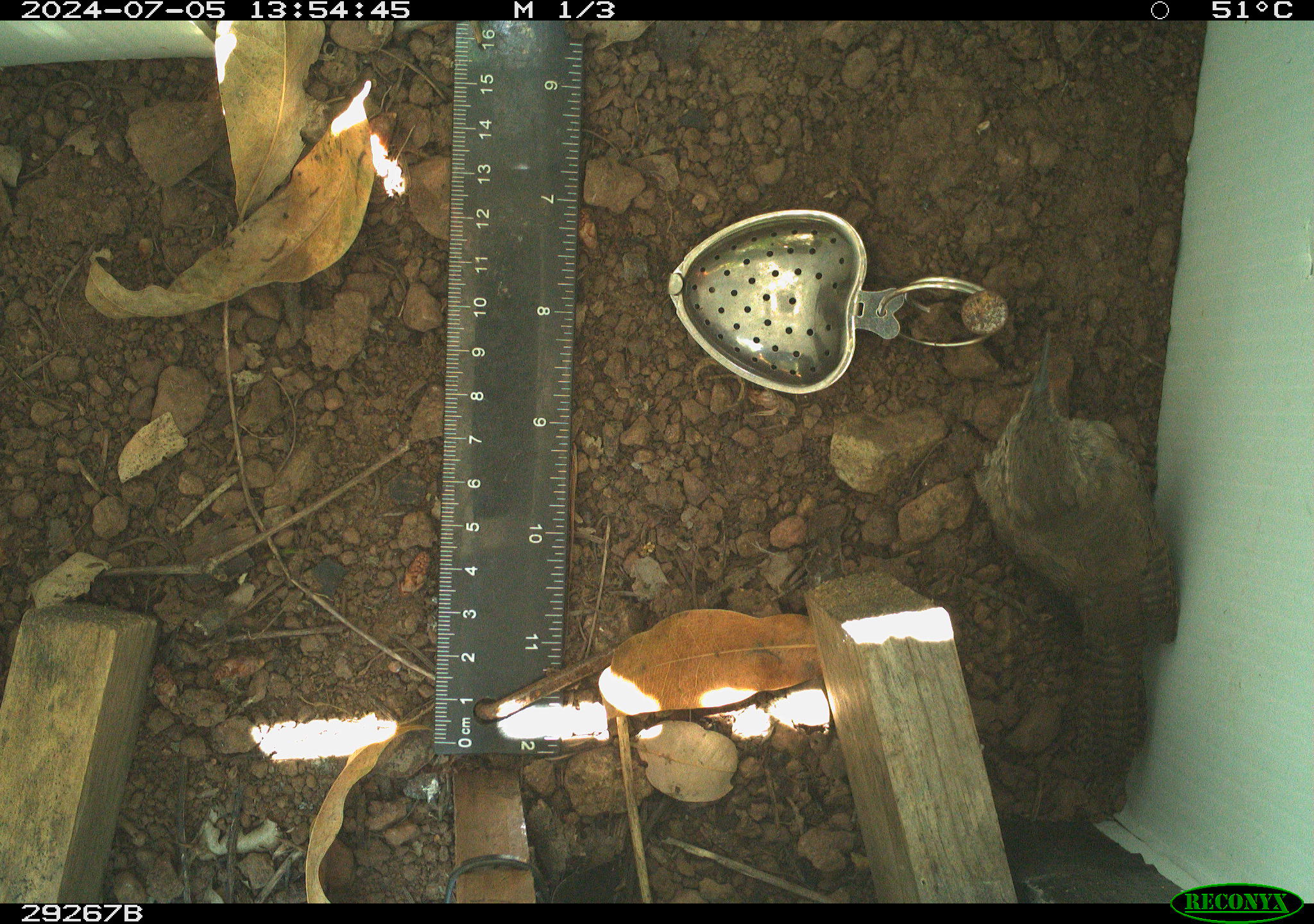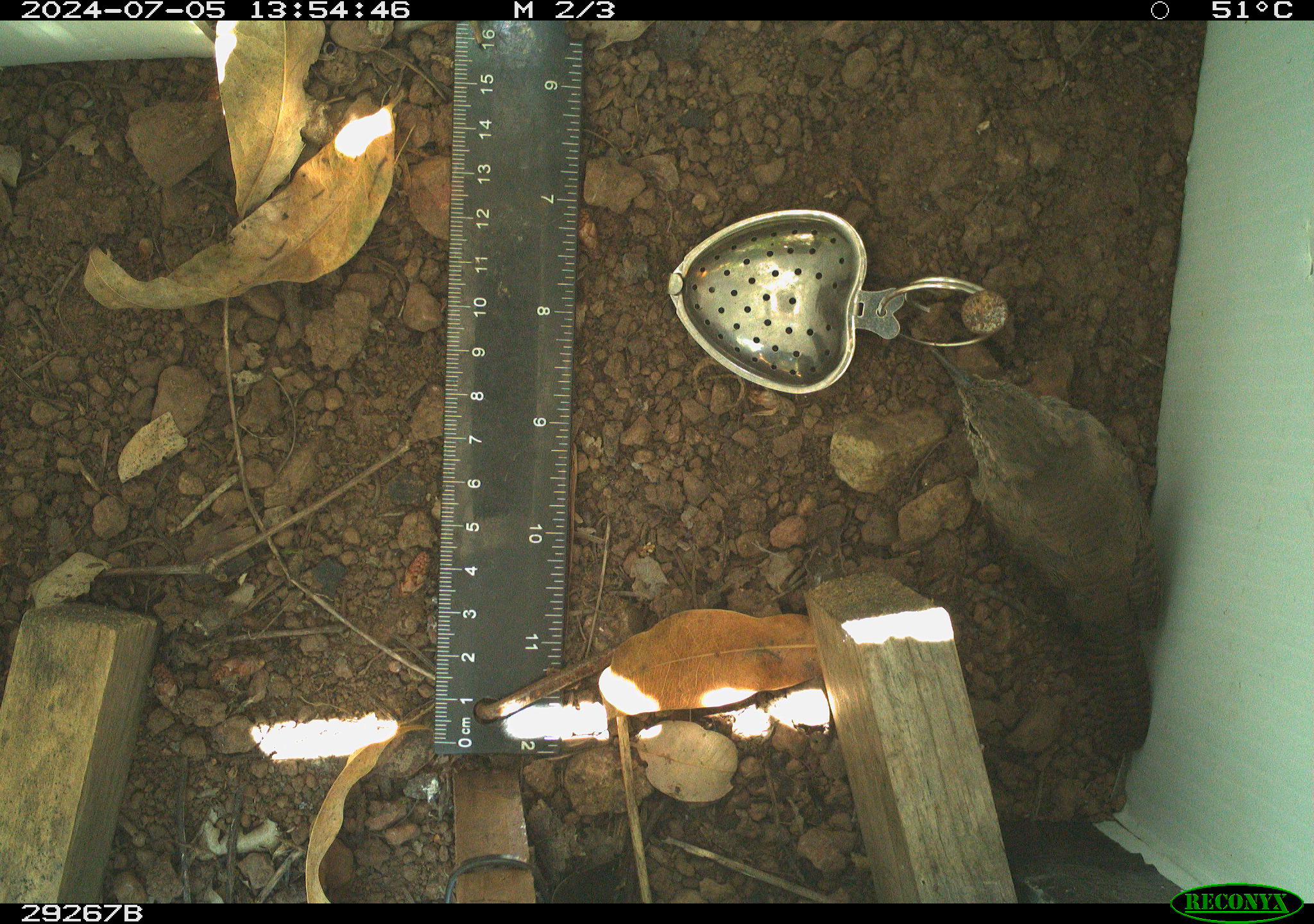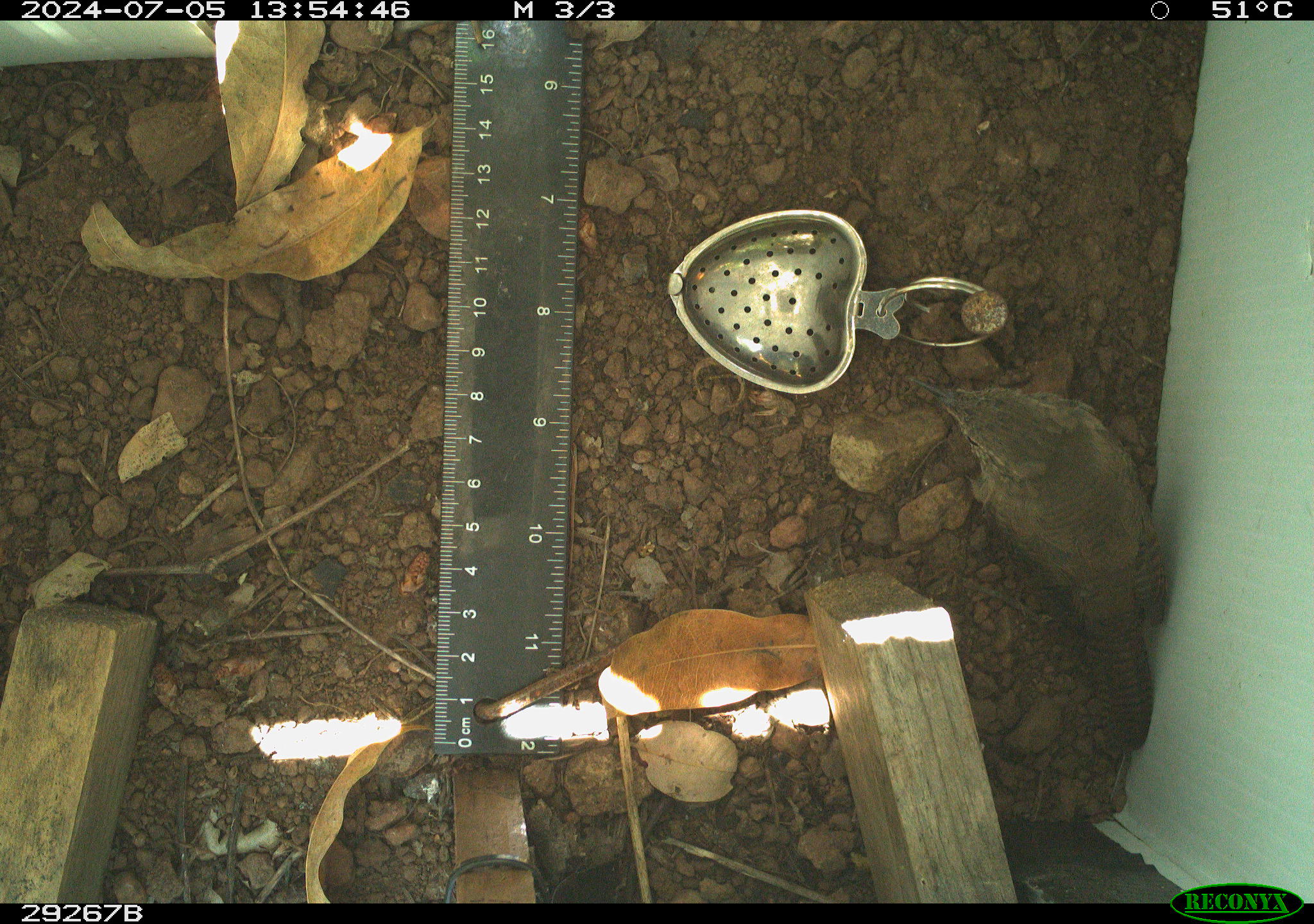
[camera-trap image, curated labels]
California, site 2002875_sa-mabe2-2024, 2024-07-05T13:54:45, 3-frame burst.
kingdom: Animalia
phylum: Chordata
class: Aves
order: Passeriformes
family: Troglodytidae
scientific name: Troglodytidae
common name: wren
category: troglodytidae family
Troglodytidae family (wren) (Troglodytidae).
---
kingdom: Animalia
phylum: Chordata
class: Aves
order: Passeriformes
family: Troglodytidae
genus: Troglodytes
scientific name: Troglodytes aedon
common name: house wren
House wren (Troglodytes aedon).